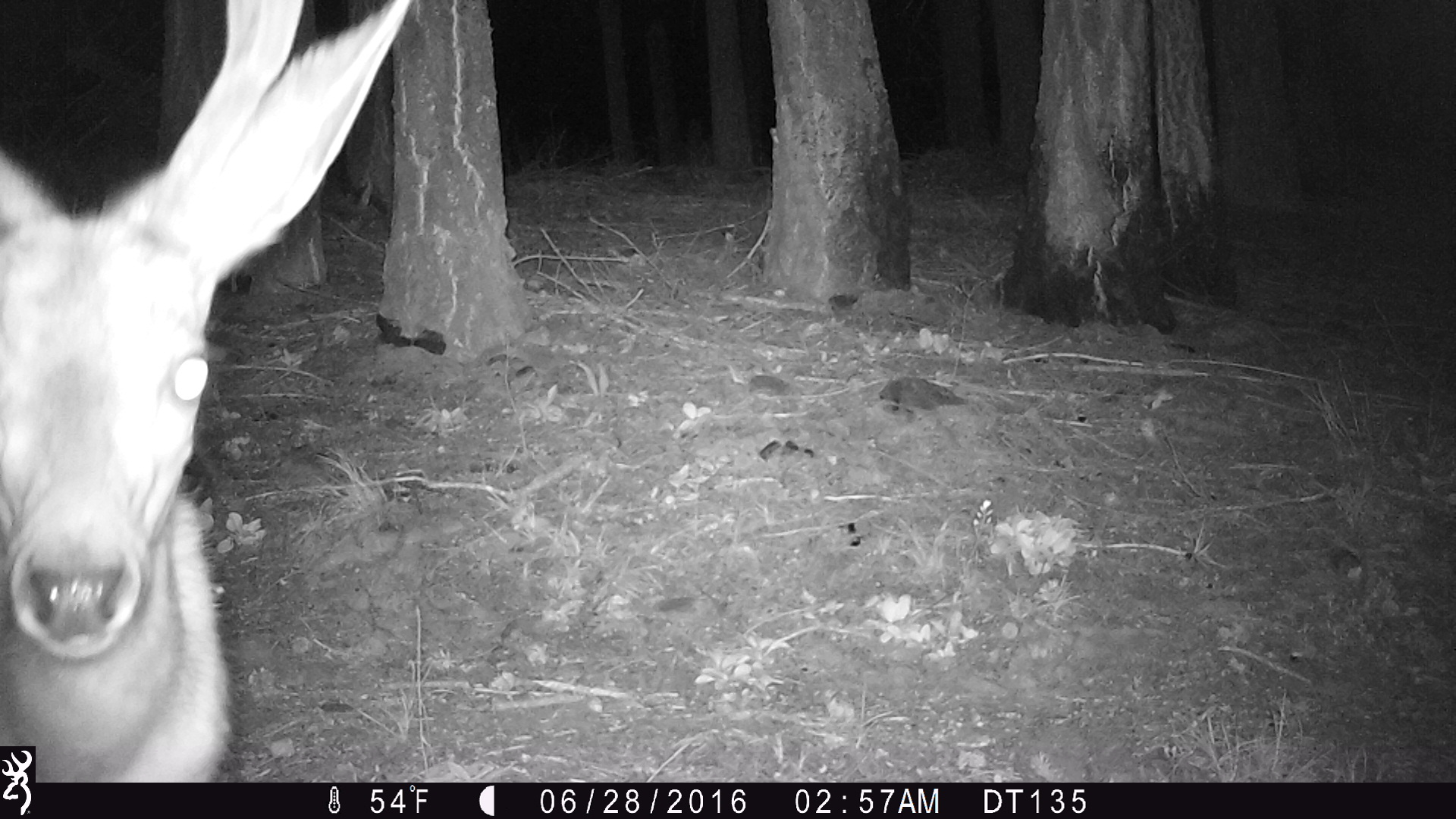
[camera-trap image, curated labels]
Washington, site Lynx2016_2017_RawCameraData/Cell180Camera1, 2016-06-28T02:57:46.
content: unidentified animal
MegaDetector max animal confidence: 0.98